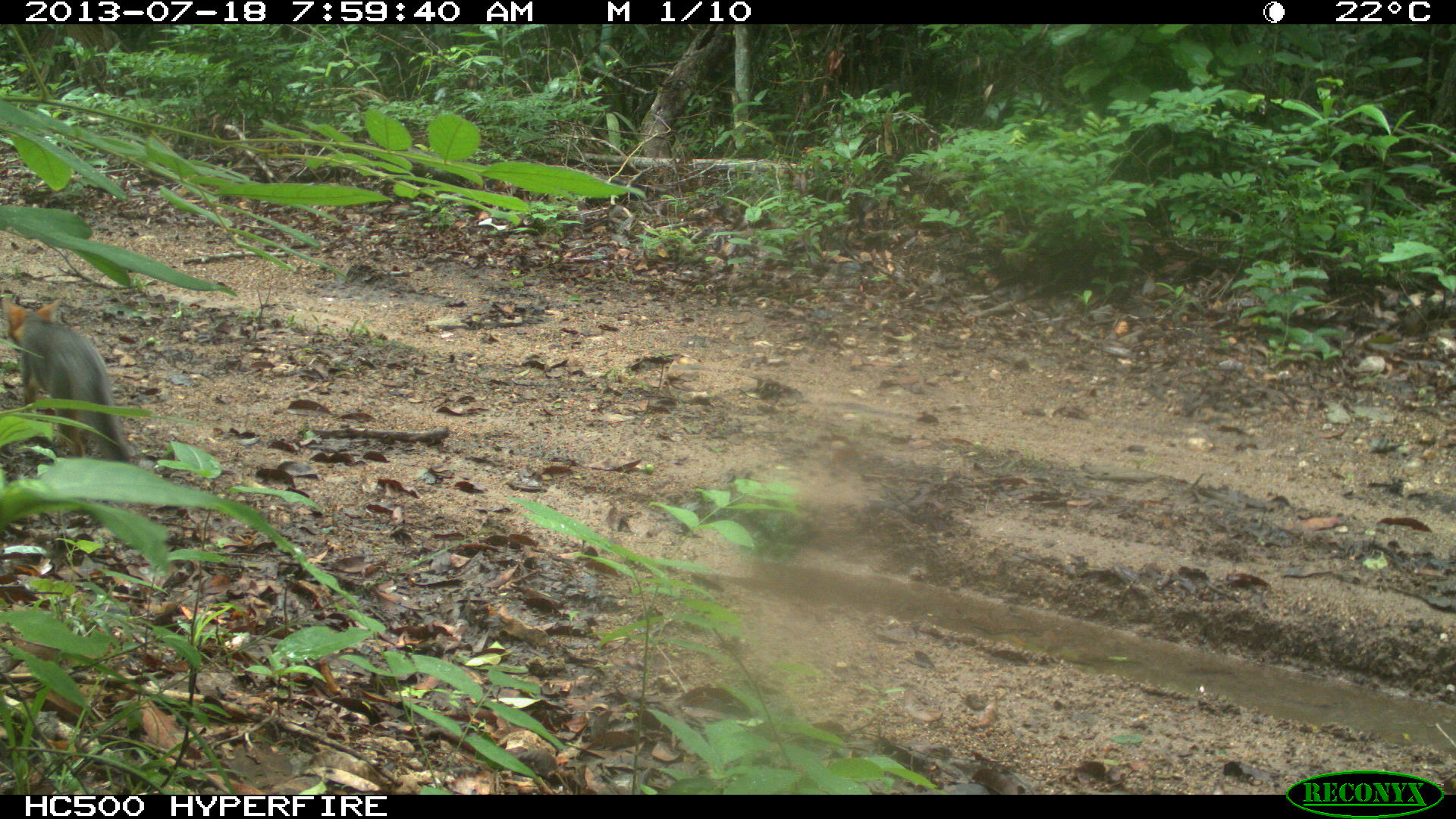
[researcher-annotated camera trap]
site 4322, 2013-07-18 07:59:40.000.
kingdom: Animalia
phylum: Chordata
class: Mammalia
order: Carnivora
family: Canidae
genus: Urocyon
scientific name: Urocyon cinereoargenteus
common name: gray fox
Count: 1.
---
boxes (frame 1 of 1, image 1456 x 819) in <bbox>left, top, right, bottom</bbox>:
urocyon cinereoargenteus: <bbox>0, 295, 132, 462</bbox>